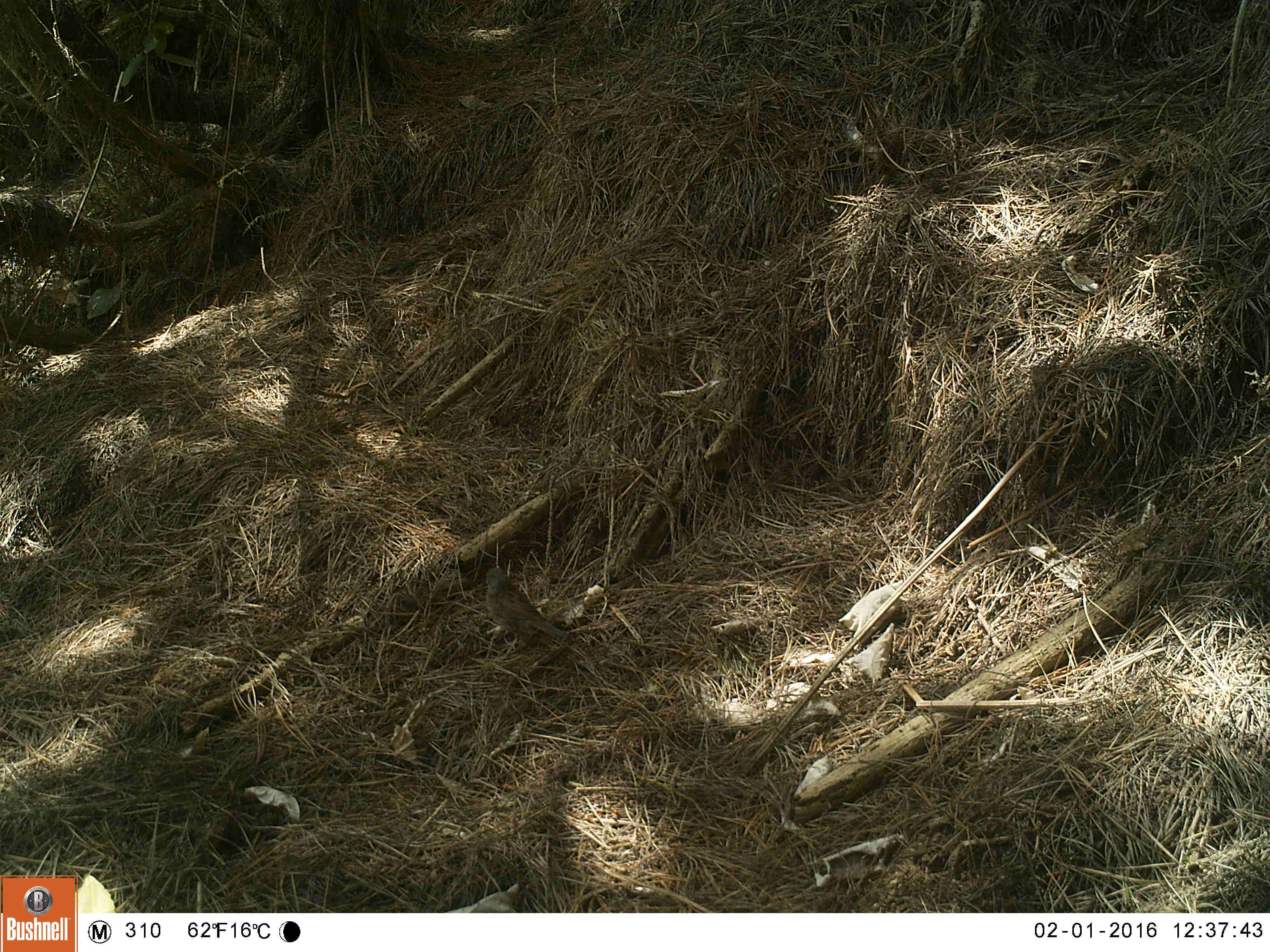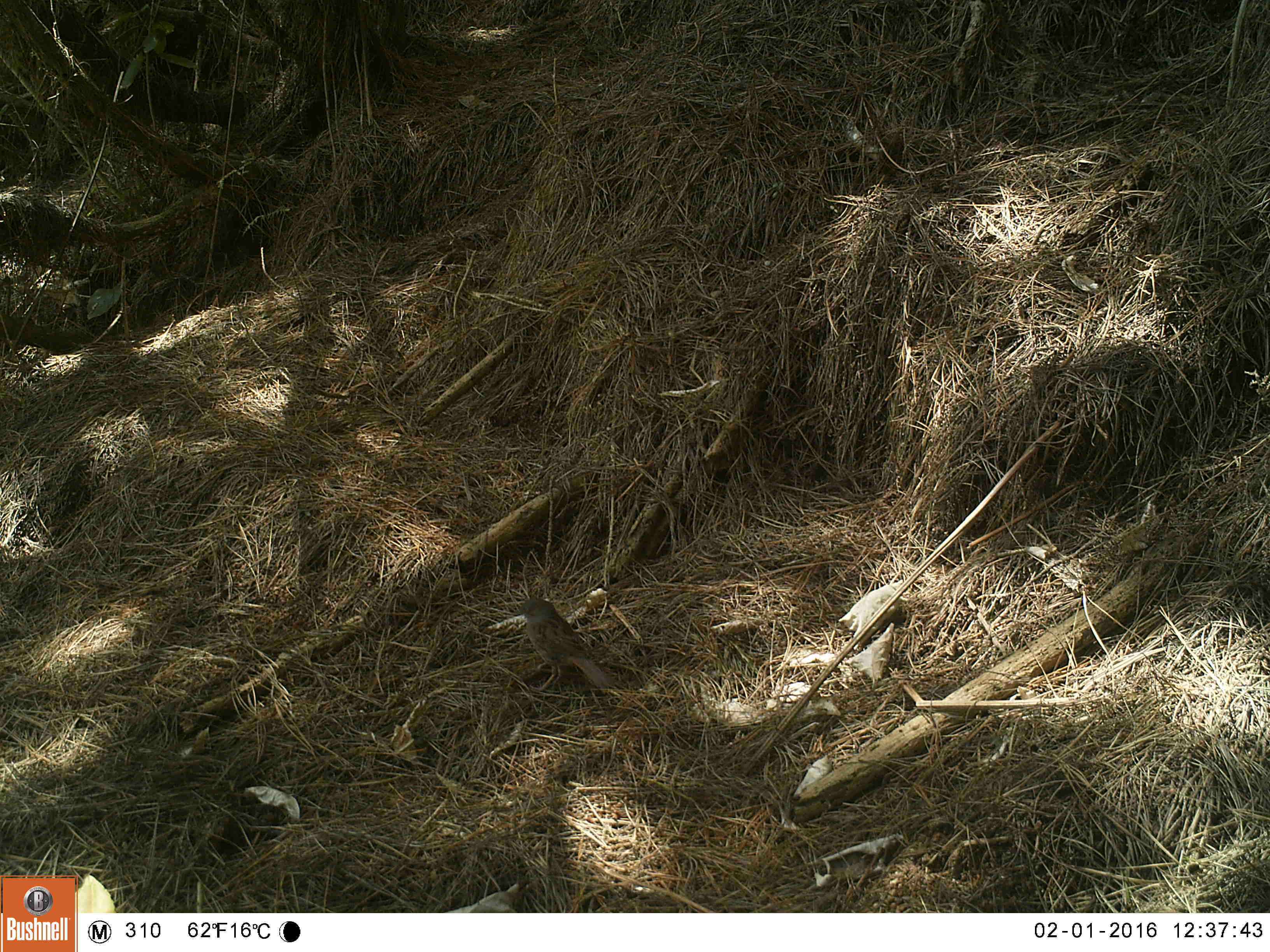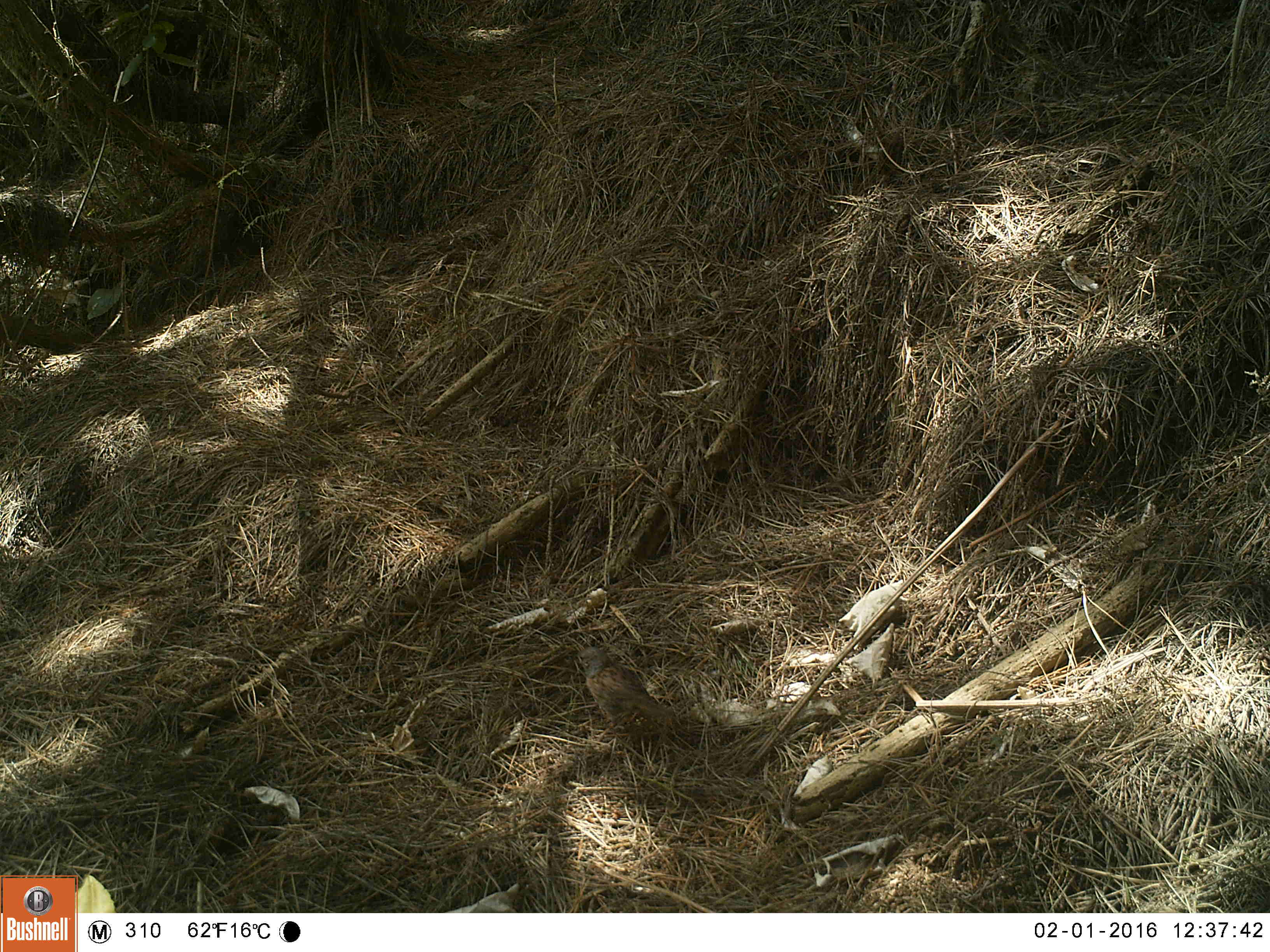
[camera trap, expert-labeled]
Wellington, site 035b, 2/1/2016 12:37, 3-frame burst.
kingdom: Animalia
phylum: Chordata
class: Aves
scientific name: Aves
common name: bird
Bird (Aves).